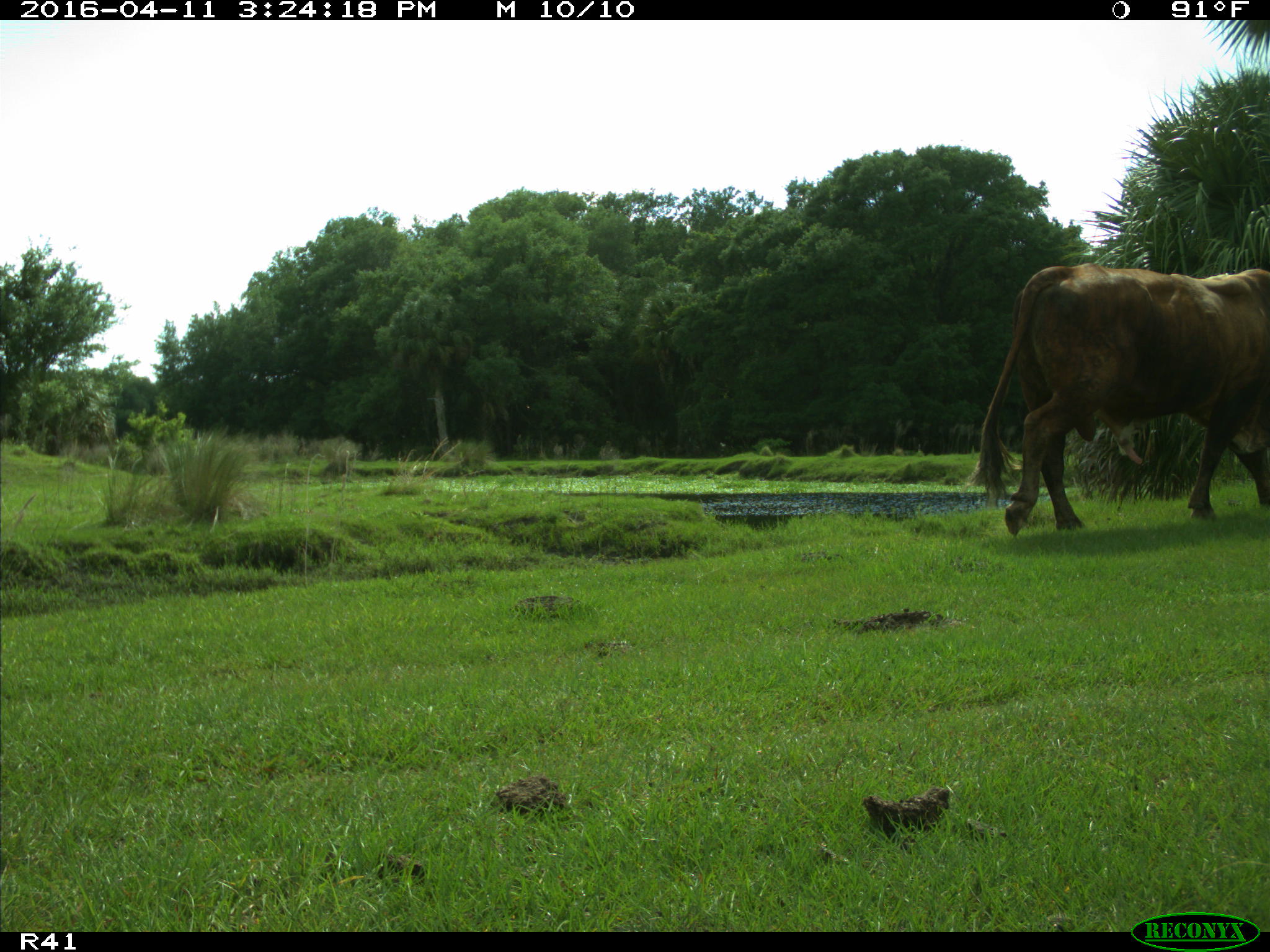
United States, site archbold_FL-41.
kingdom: Animalia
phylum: Chordata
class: Mammalia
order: Artiodactyla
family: Bovidae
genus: Bos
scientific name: Bos taurus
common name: domestic cow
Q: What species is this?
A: Bos taurus (domestic cow).